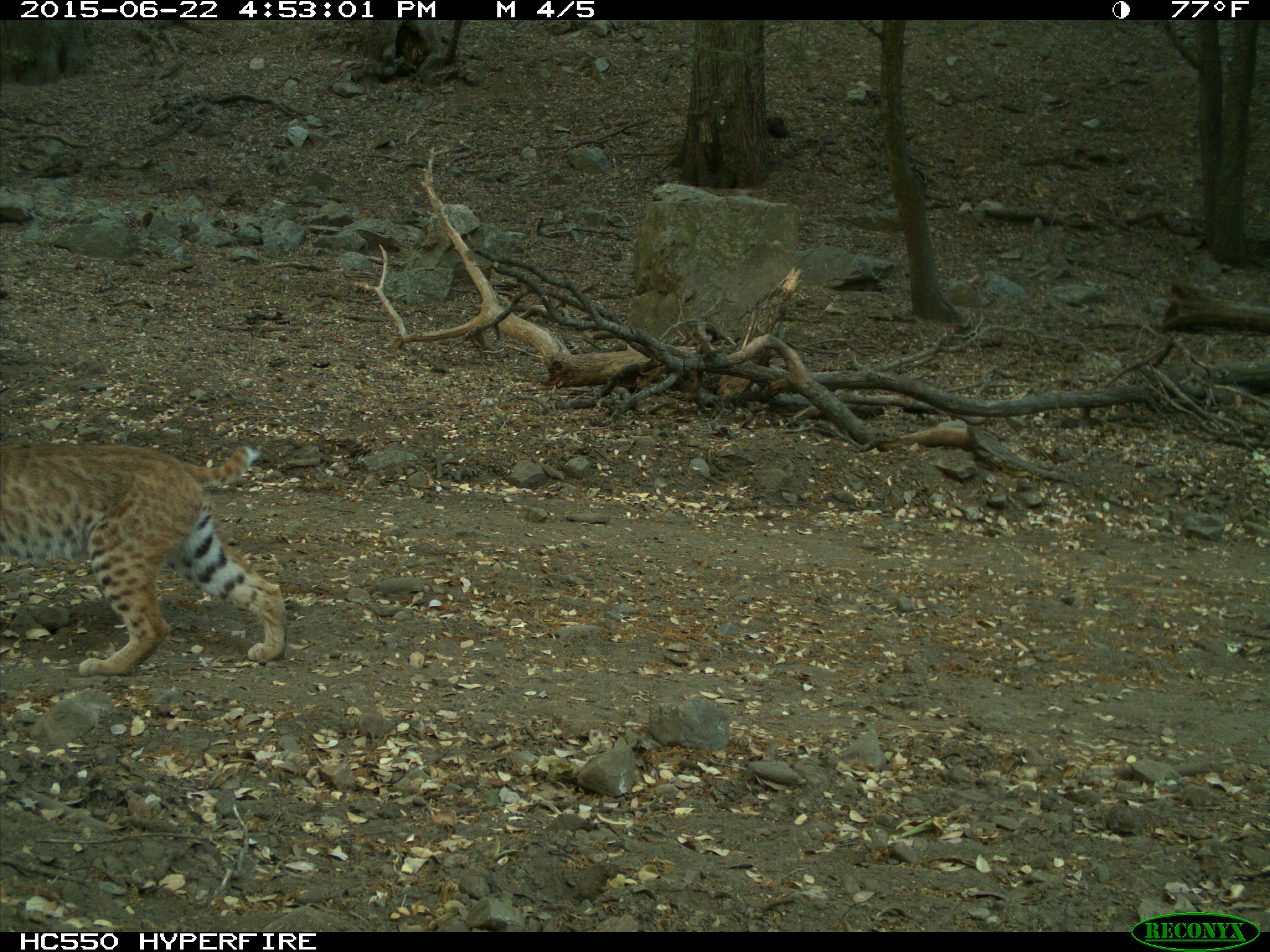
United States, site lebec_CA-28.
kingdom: Animalia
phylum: Chordata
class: Mammalia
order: Carnivora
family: Felidae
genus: Lynx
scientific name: Lynx rufus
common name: bobcat